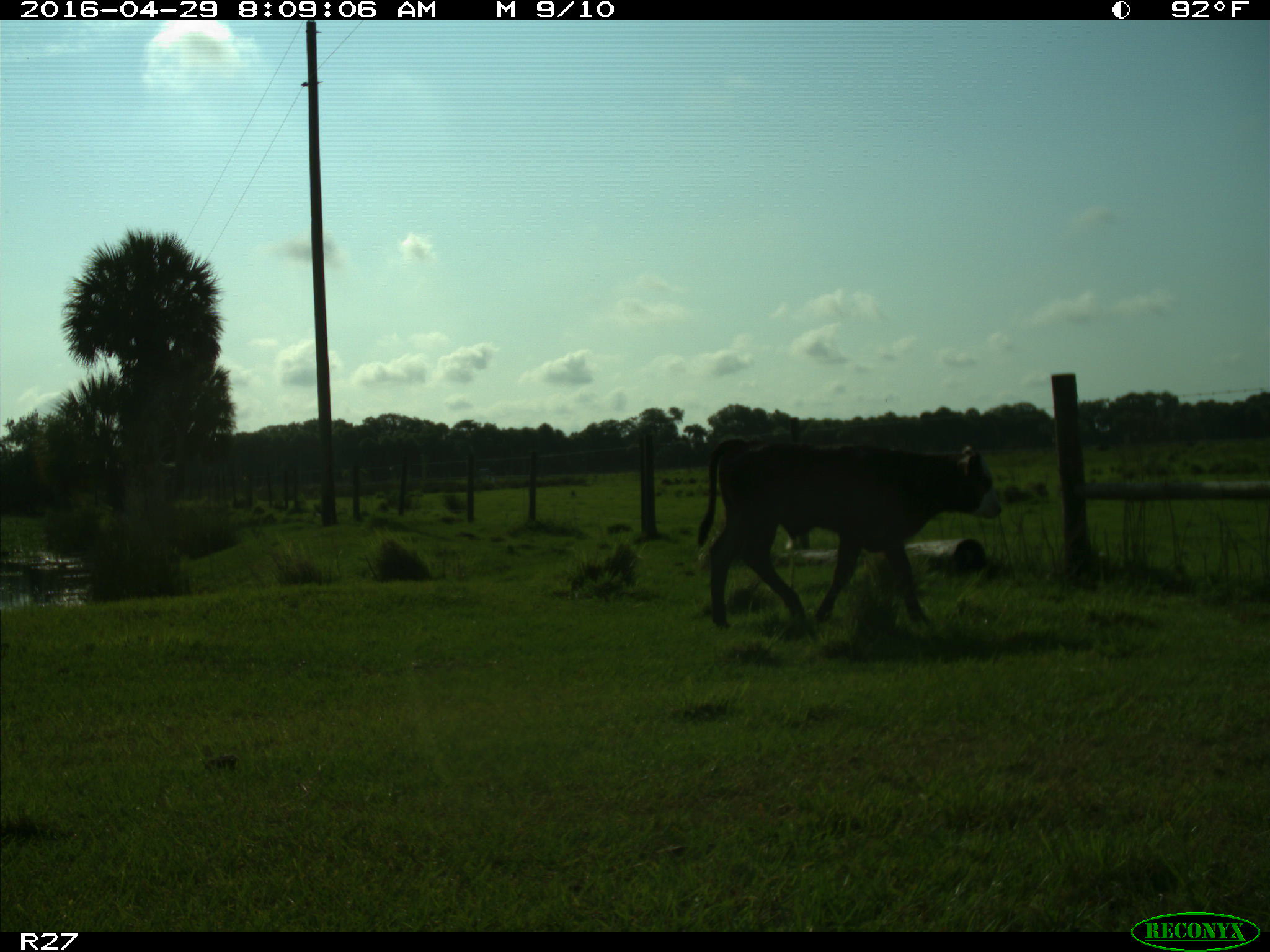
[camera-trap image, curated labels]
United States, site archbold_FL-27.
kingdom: Animalia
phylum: Chordata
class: Mammalia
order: Artiodactyla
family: Bovidae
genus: Bos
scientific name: Bos taurus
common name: domestic cow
Bos taurus (domestic cow).